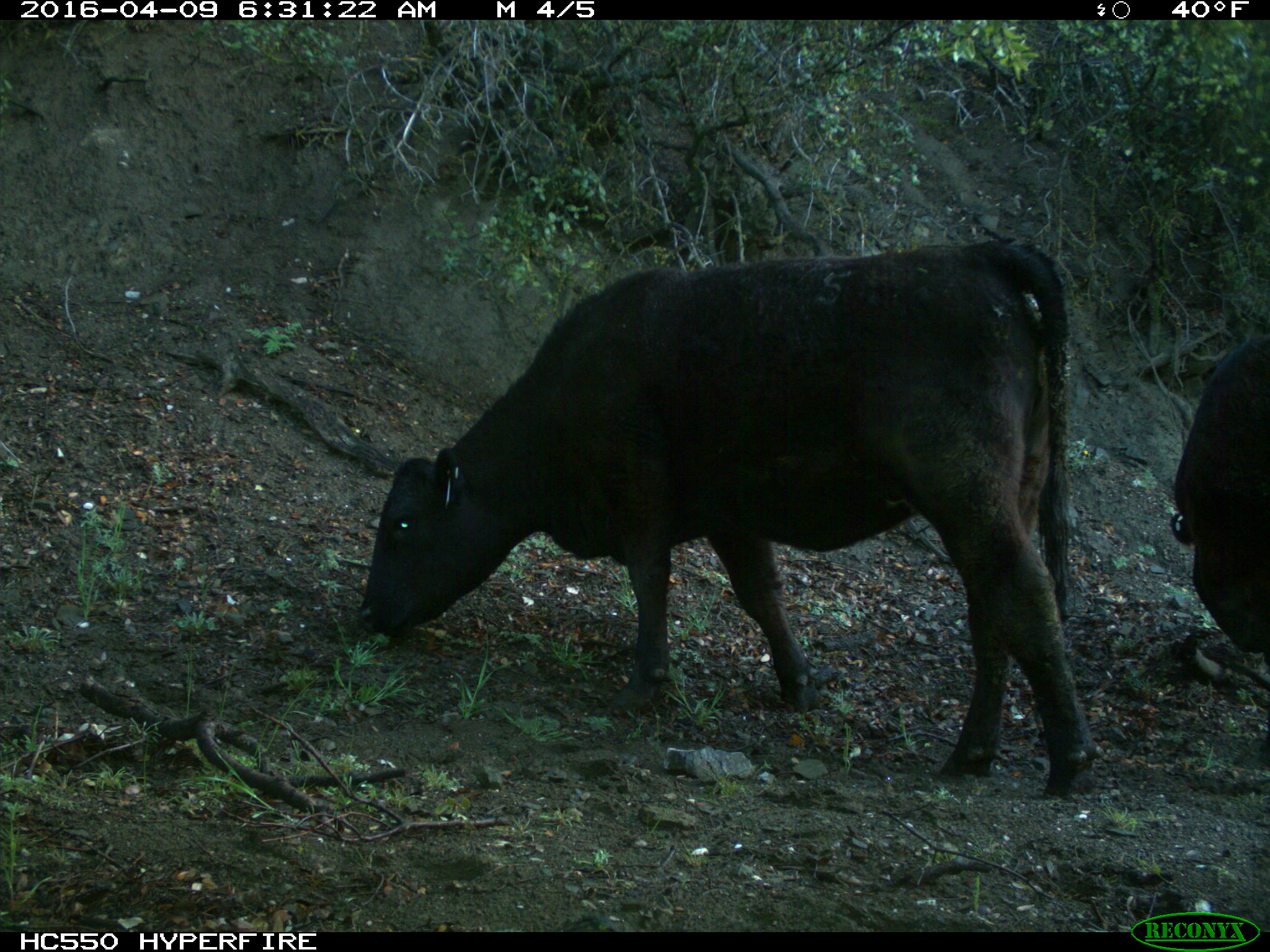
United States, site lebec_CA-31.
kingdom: Animalia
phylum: Chordata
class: Mammalia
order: Artiodactyla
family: Bovidae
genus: Bos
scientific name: Bos taurus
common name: domestic cow